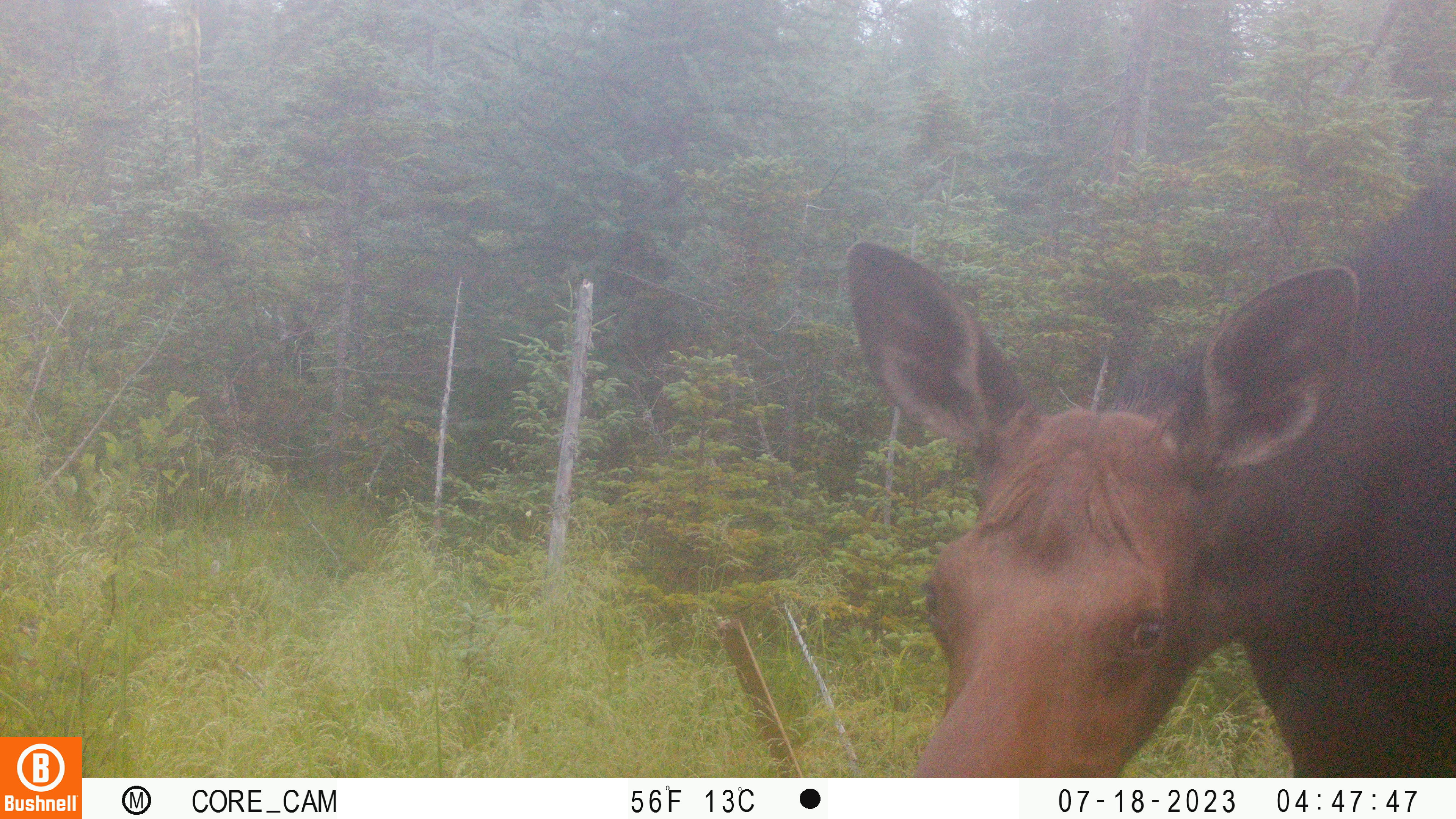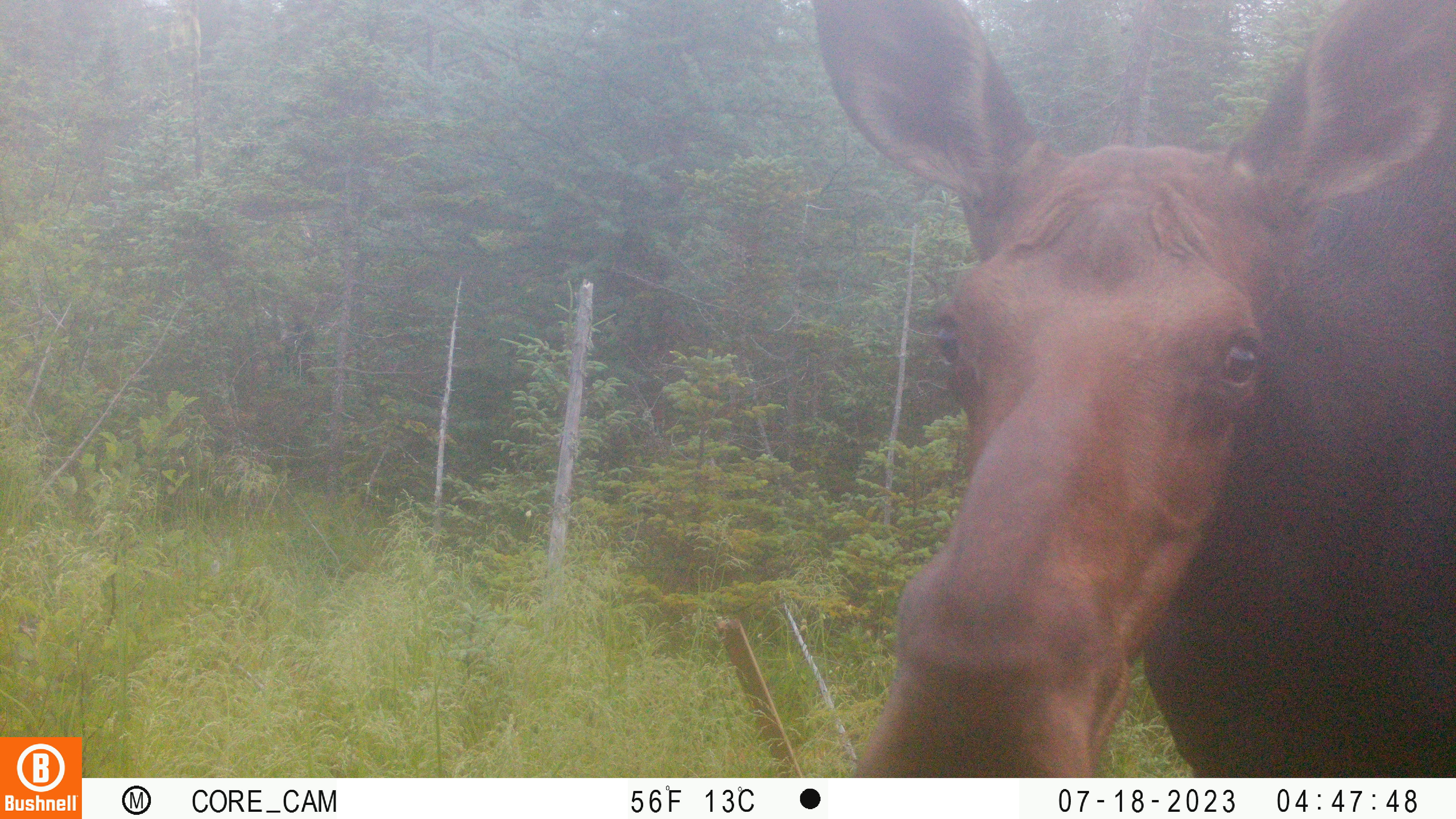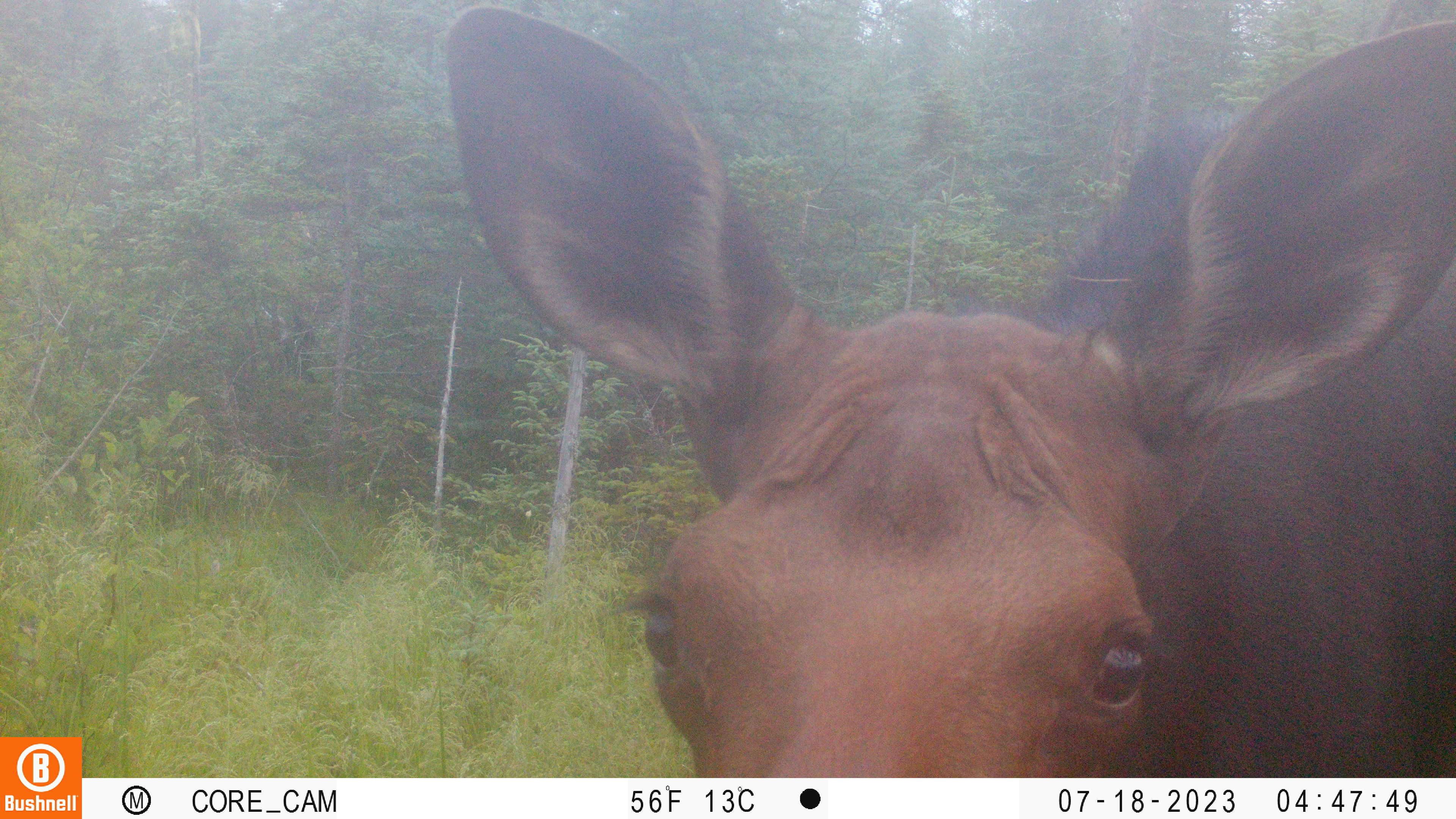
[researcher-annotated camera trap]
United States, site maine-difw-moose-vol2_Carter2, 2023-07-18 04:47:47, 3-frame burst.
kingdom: Animalia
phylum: Chordata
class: Mammalia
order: Artiodactyla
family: Cervidae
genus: Alces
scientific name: Alces alces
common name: moose